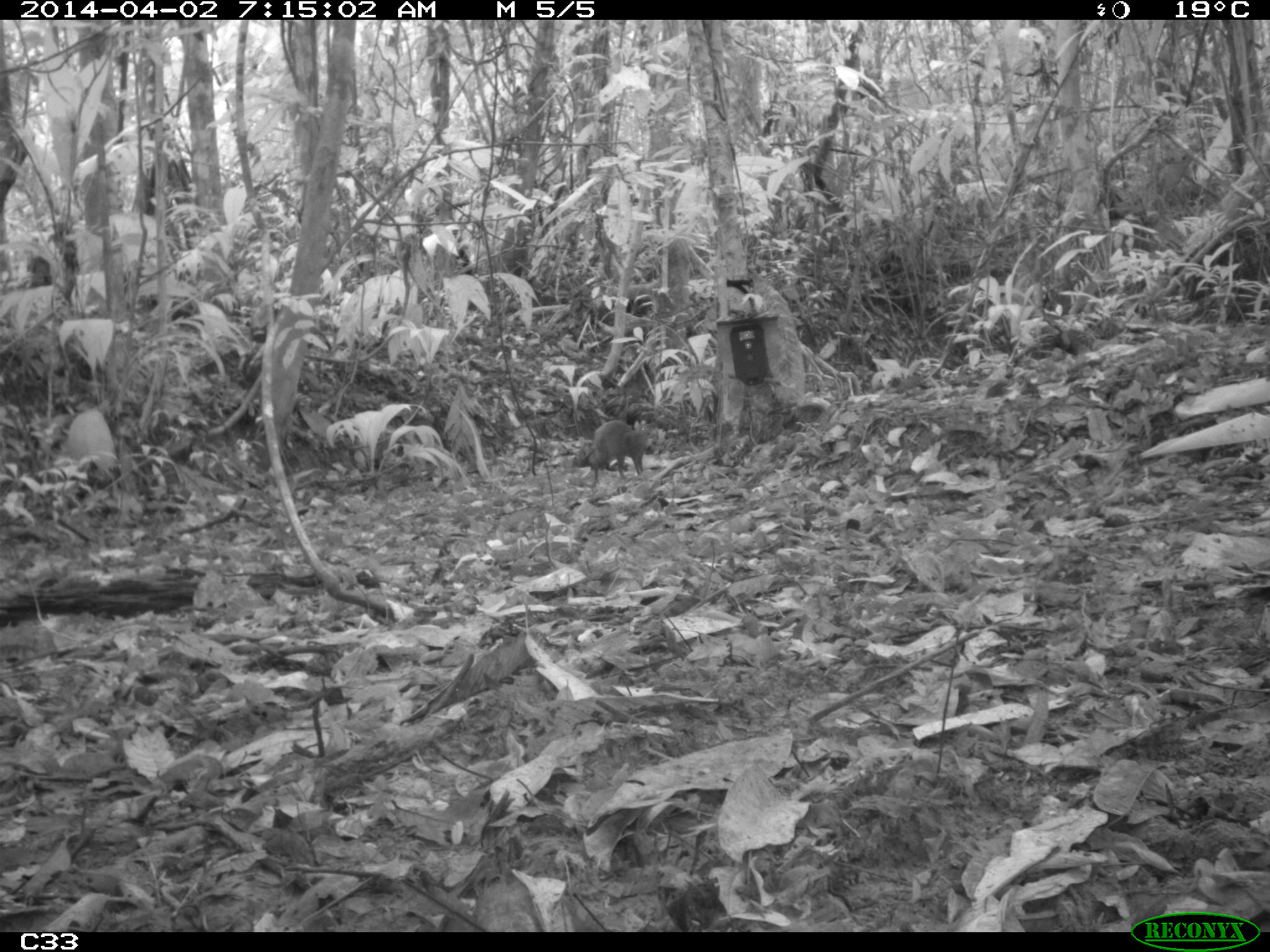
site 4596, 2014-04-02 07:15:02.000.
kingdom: Animalia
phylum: Chordata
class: Mammalia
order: Rodentia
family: Dasyproctidae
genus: Dasyprocta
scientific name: Dasyprocta leporina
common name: red-rumped agouti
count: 1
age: adult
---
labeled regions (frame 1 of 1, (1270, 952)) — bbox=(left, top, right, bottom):
dasyprocta leporina: bbox=(590, 420, 658, 486)